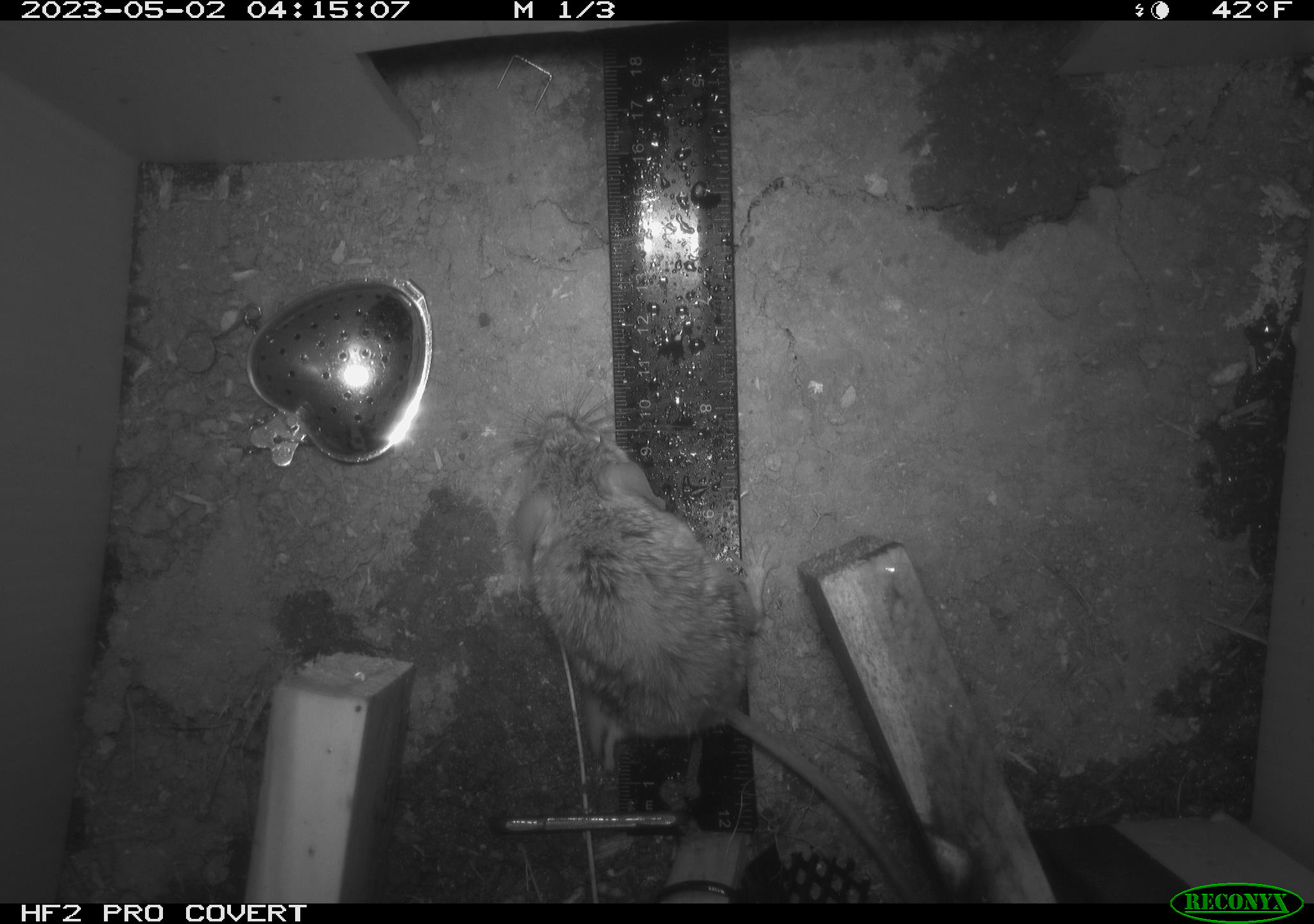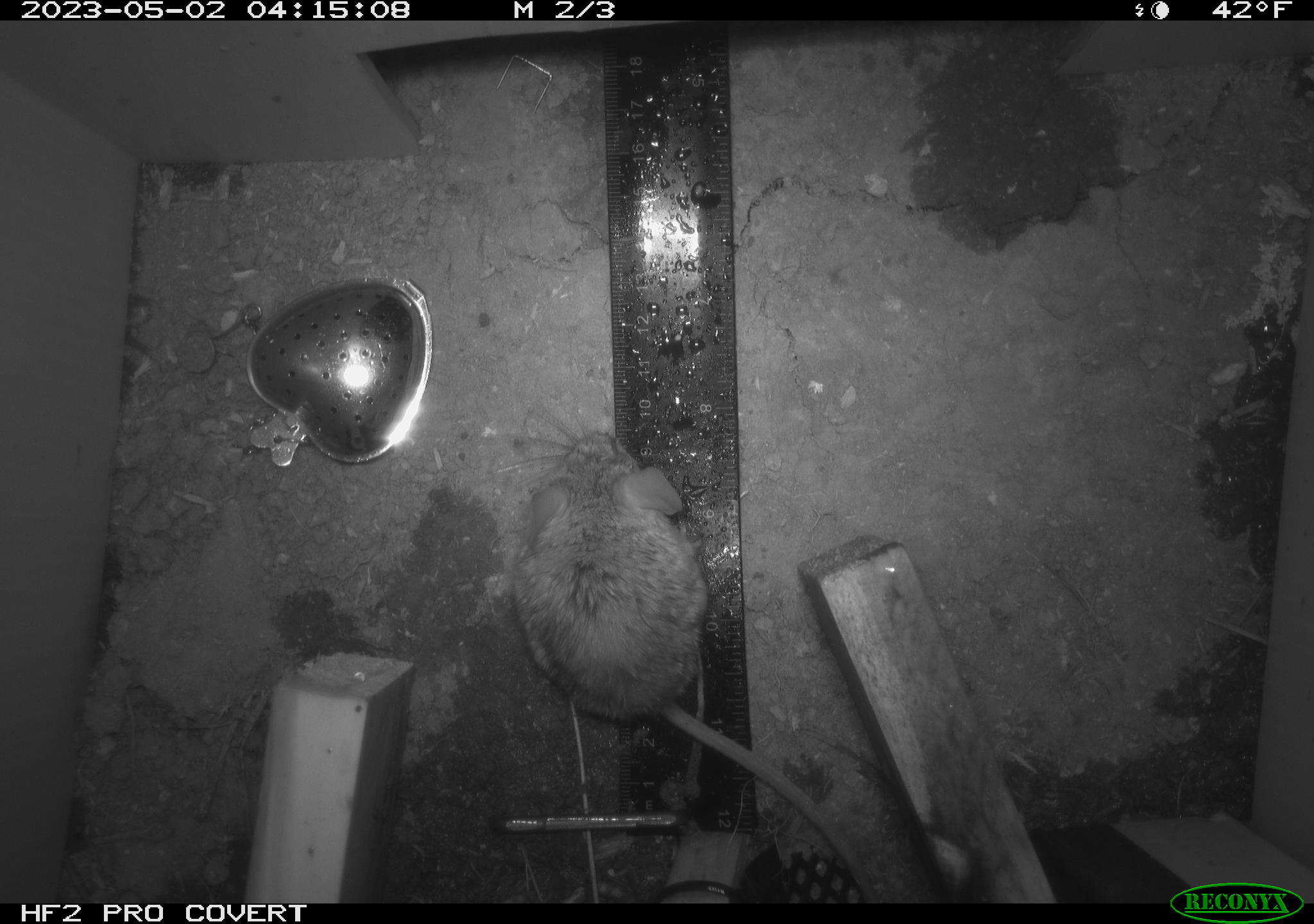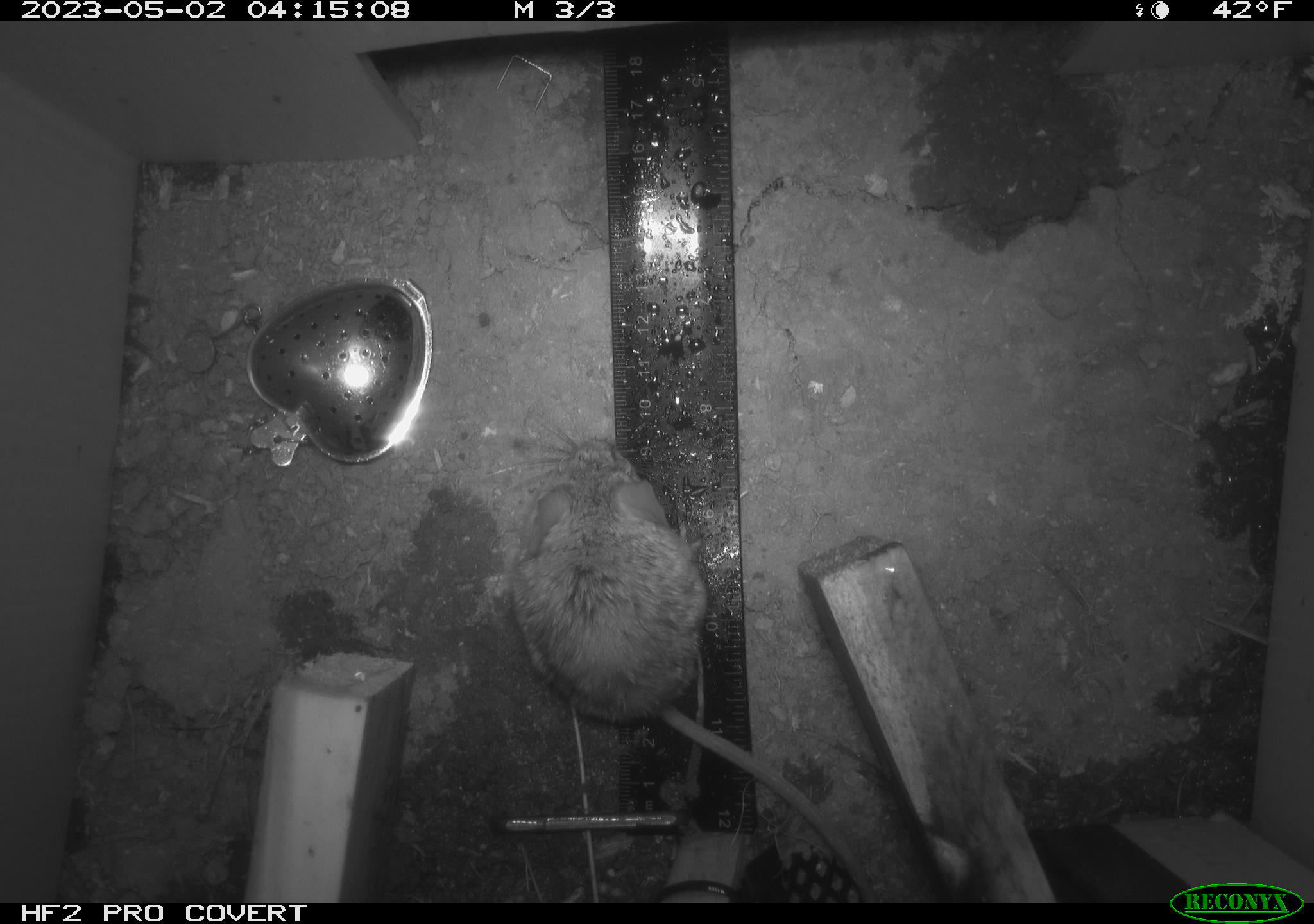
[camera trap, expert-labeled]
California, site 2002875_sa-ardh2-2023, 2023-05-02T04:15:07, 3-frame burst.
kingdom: Animalia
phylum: Chordata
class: Mammalia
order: Rodentia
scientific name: Rodentia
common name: mouse species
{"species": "mouse species (Rodentia)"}